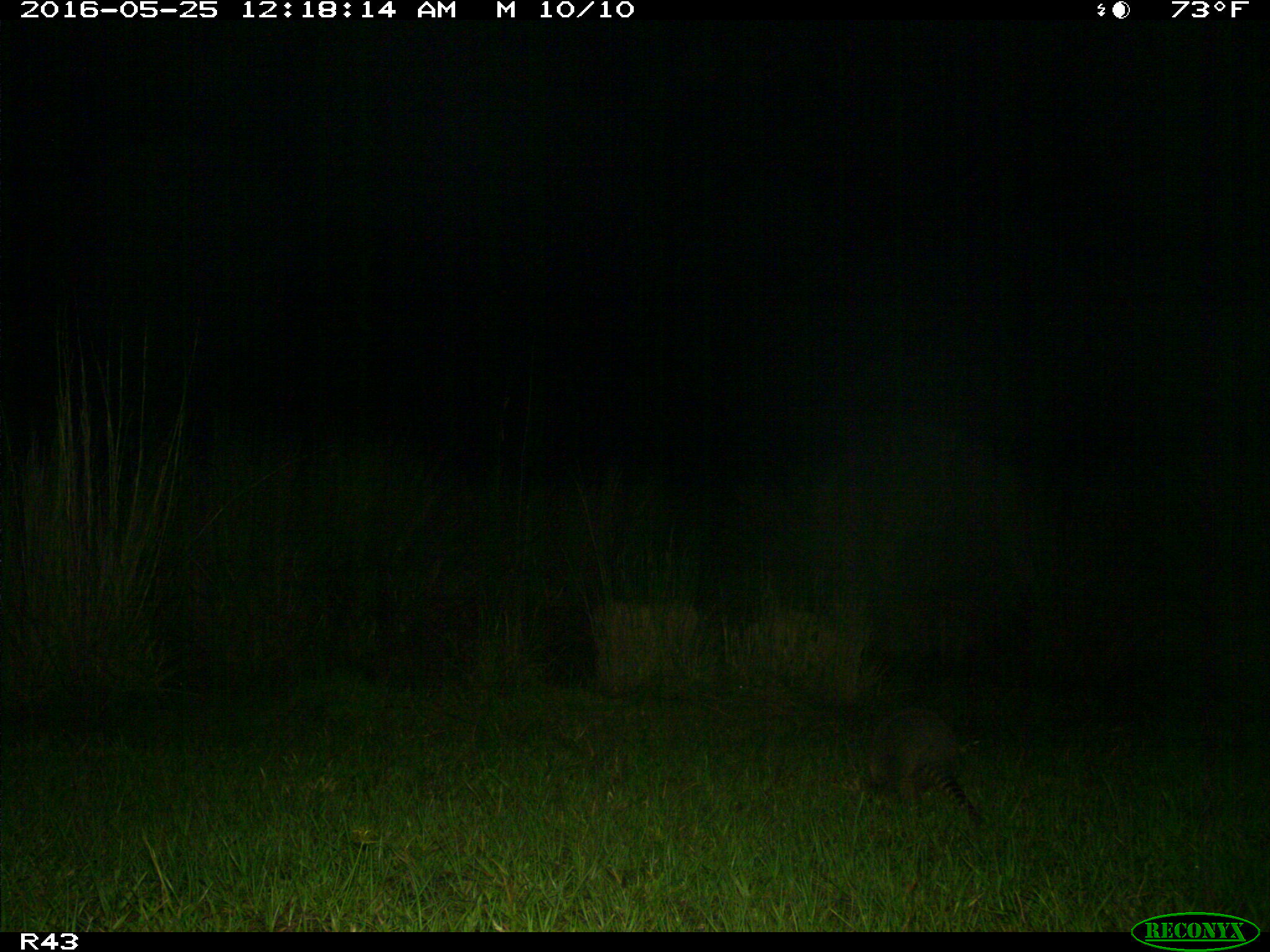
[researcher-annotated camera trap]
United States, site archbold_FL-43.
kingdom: Animalia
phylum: Chordata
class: Mammalia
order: Cingulata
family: Dasypodidae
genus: Dasypus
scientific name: Dasypus novemcinctus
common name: nine-banded armadillo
Dasypus novemcinctus (nine-banded armadillo).